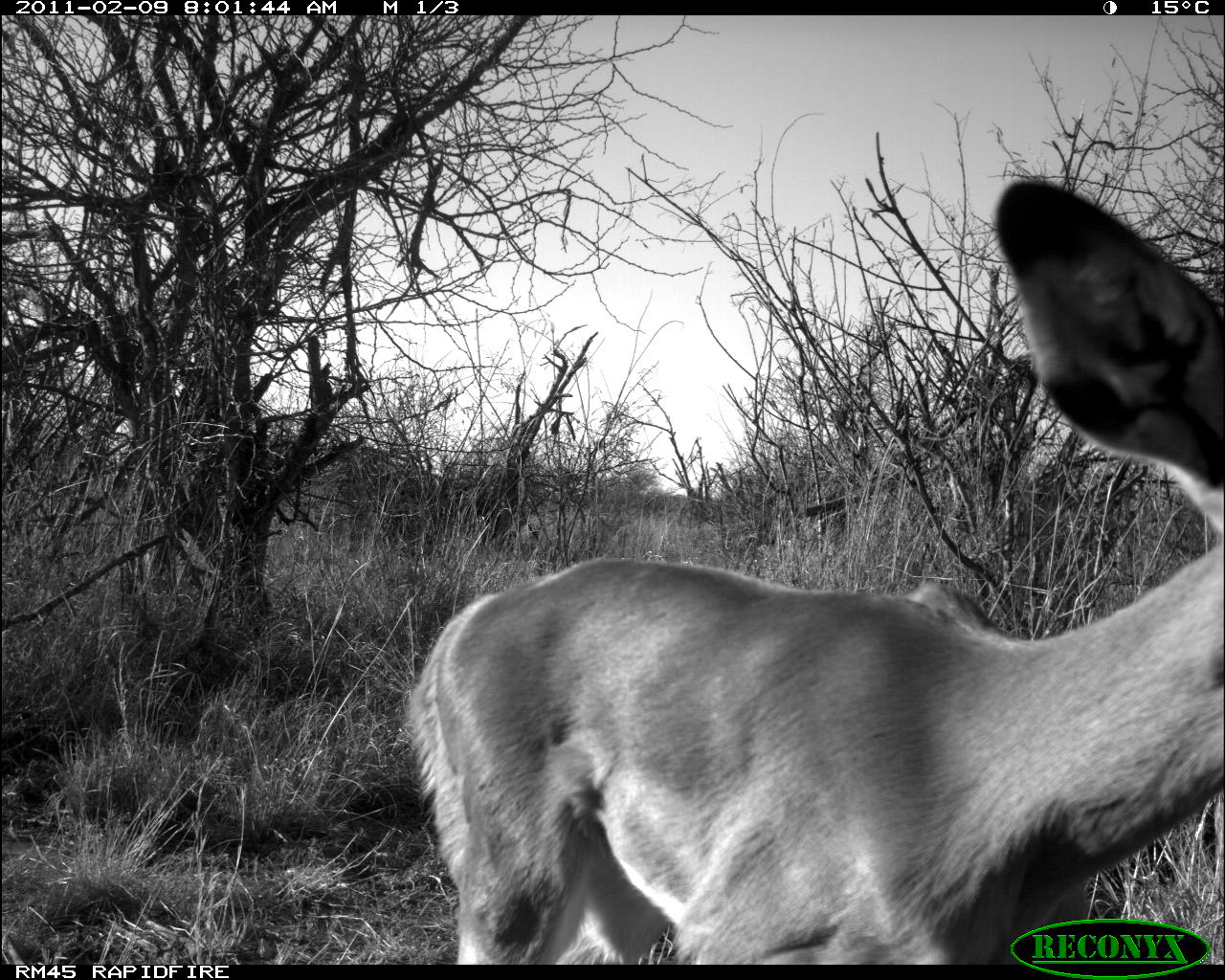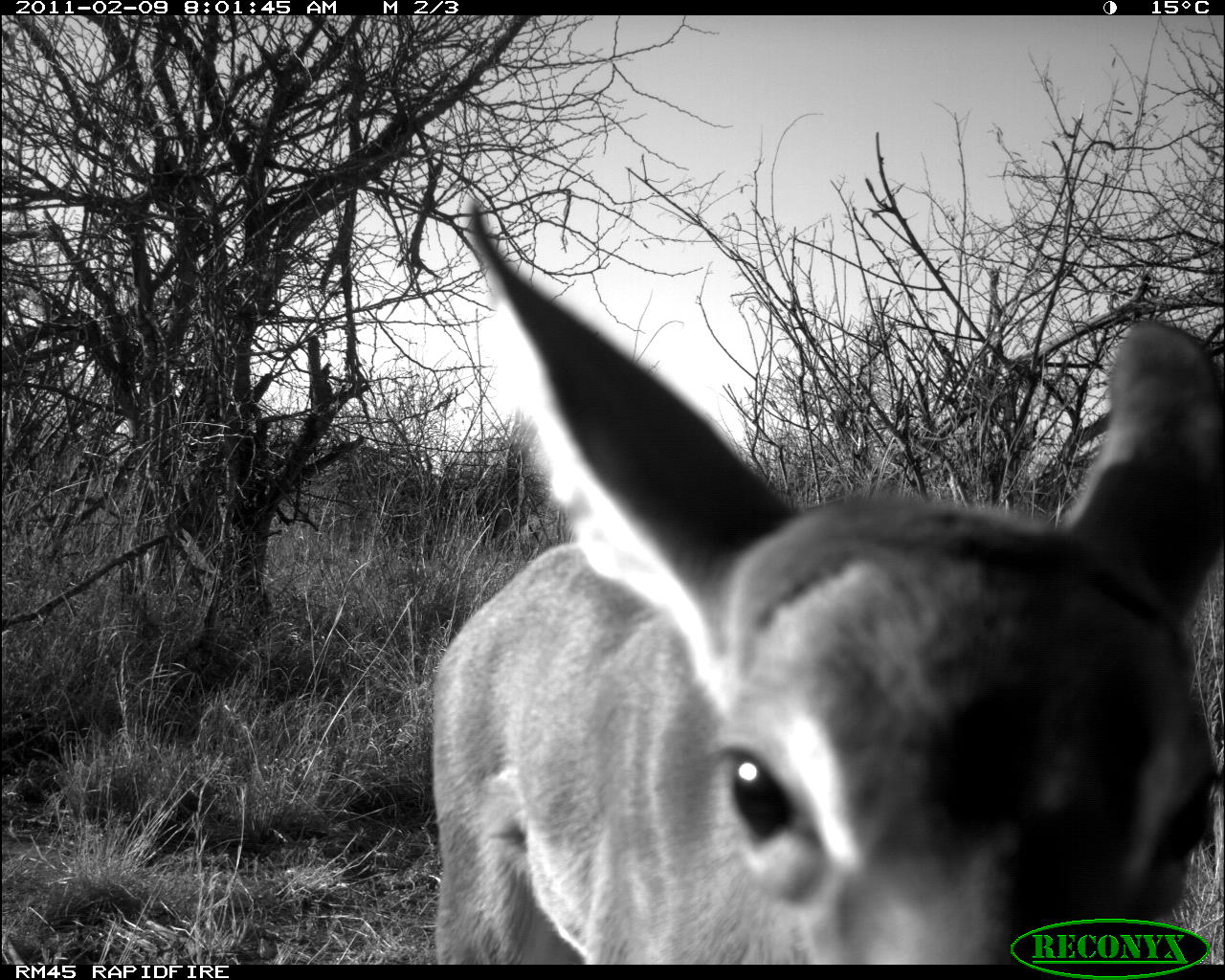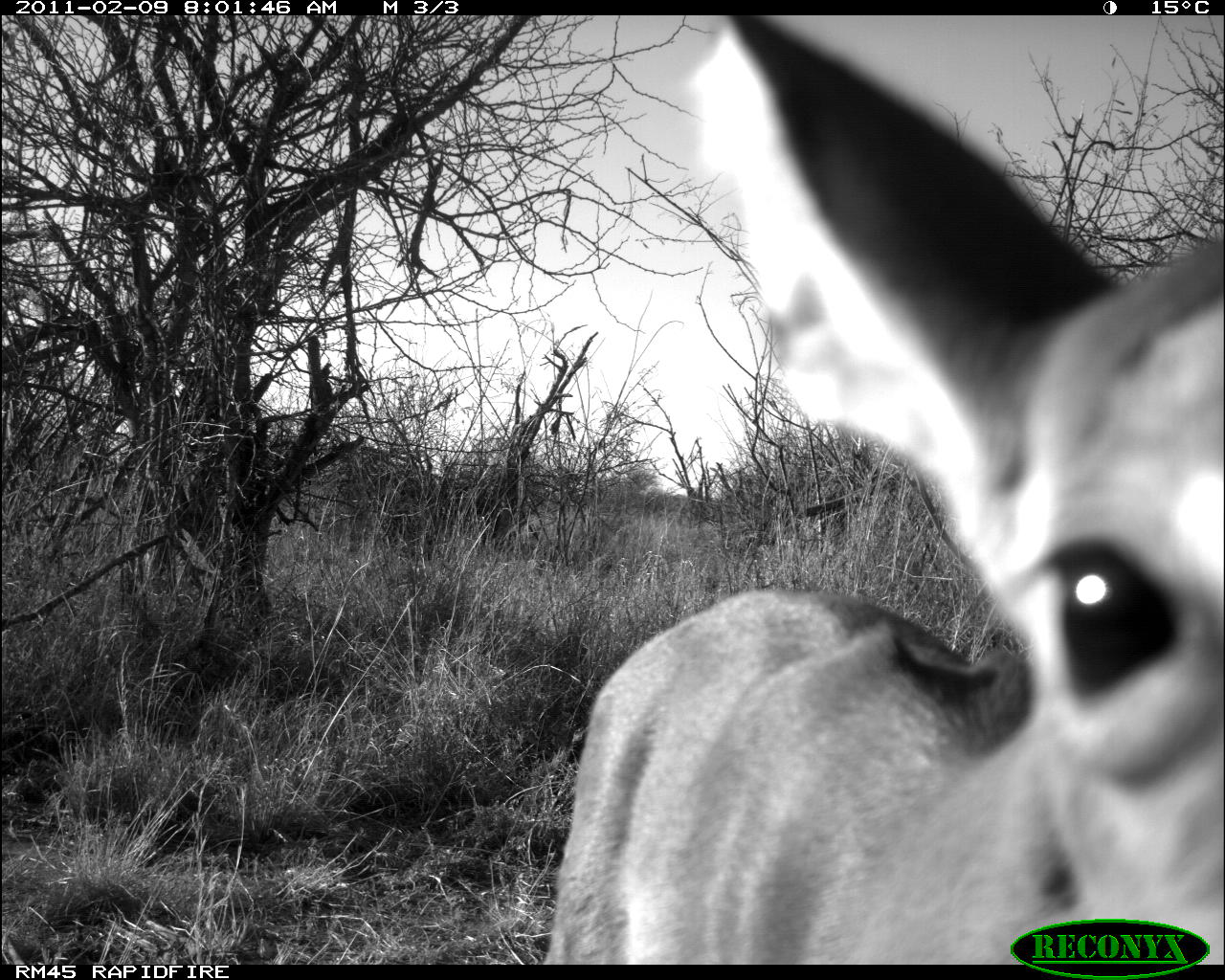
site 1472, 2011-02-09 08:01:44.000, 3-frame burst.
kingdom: Animalia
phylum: Chordata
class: Mammalia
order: Artiodactyla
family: Bovidae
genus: Aepyceros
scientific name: Aepyceros melampus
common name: impala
Aepyceros melampus (impala), count 1.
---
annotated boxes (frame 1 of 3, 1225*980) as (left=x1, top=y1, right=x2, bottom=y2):
aepyceros melampus: (left=400, top=176, right=1222, bottom=959)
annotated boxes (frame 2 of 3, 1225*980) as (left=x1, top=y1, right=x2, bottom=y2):
aepyceros melampus: (left=426, top=189, right=1223, bottom=964)